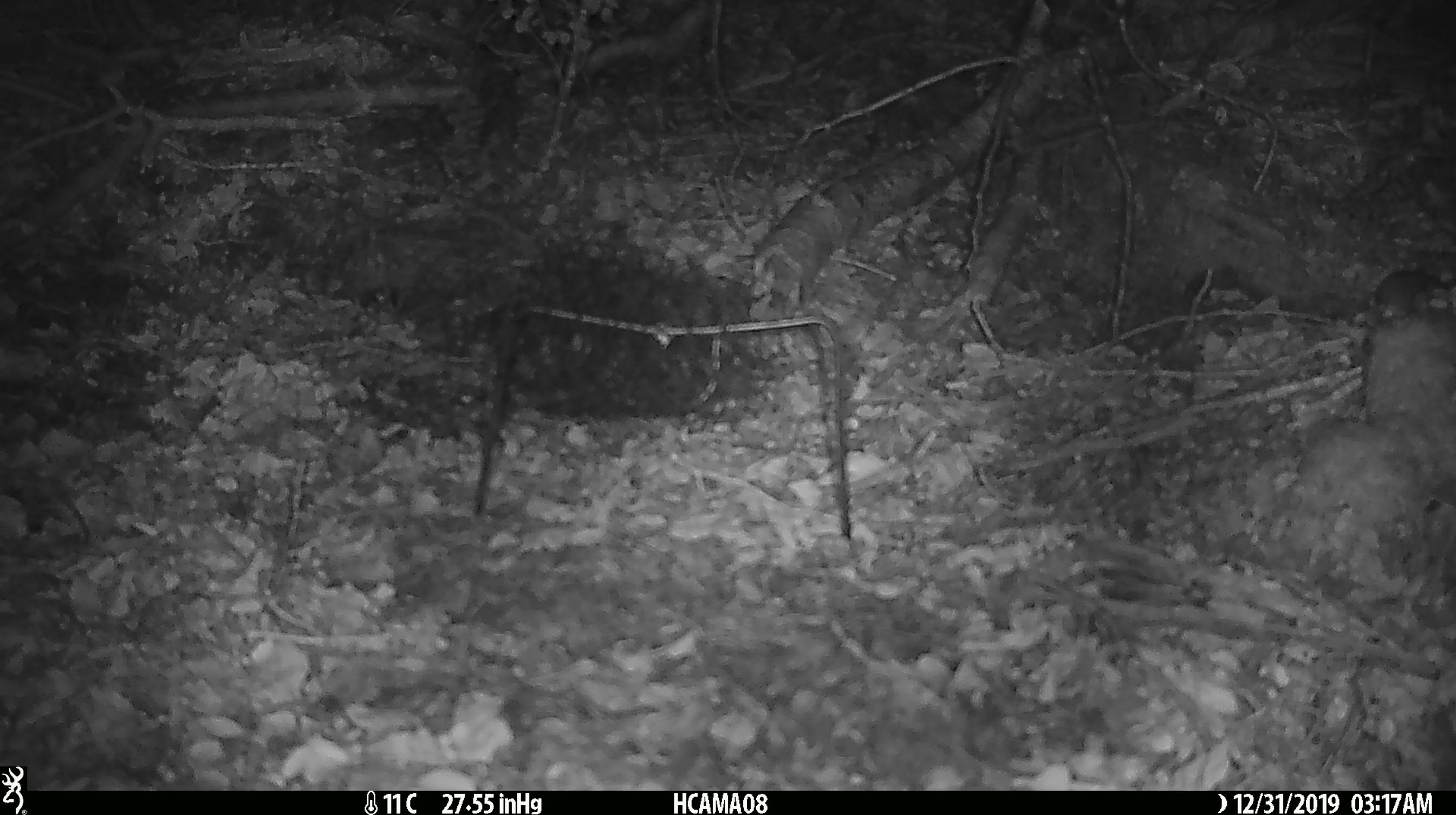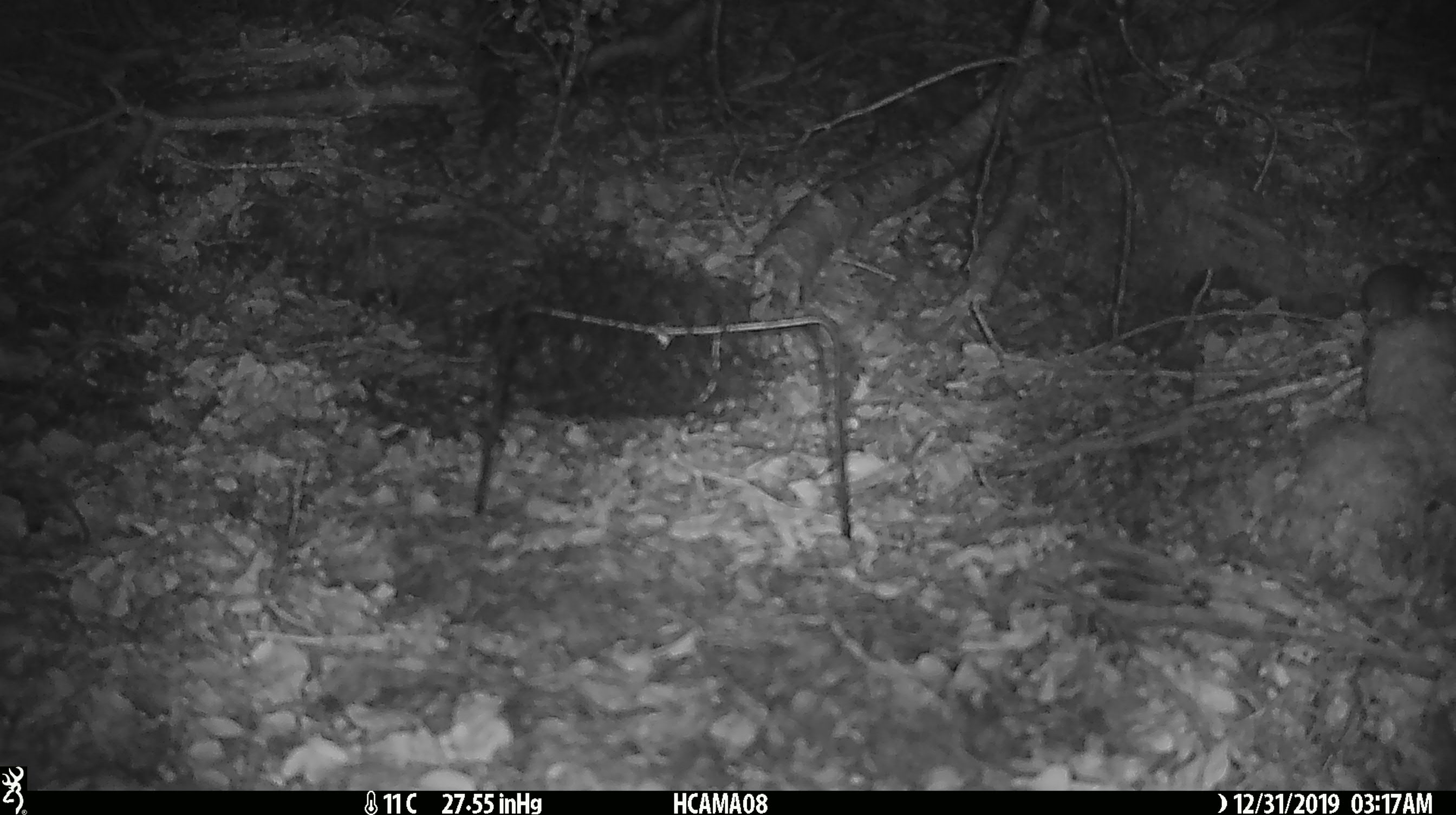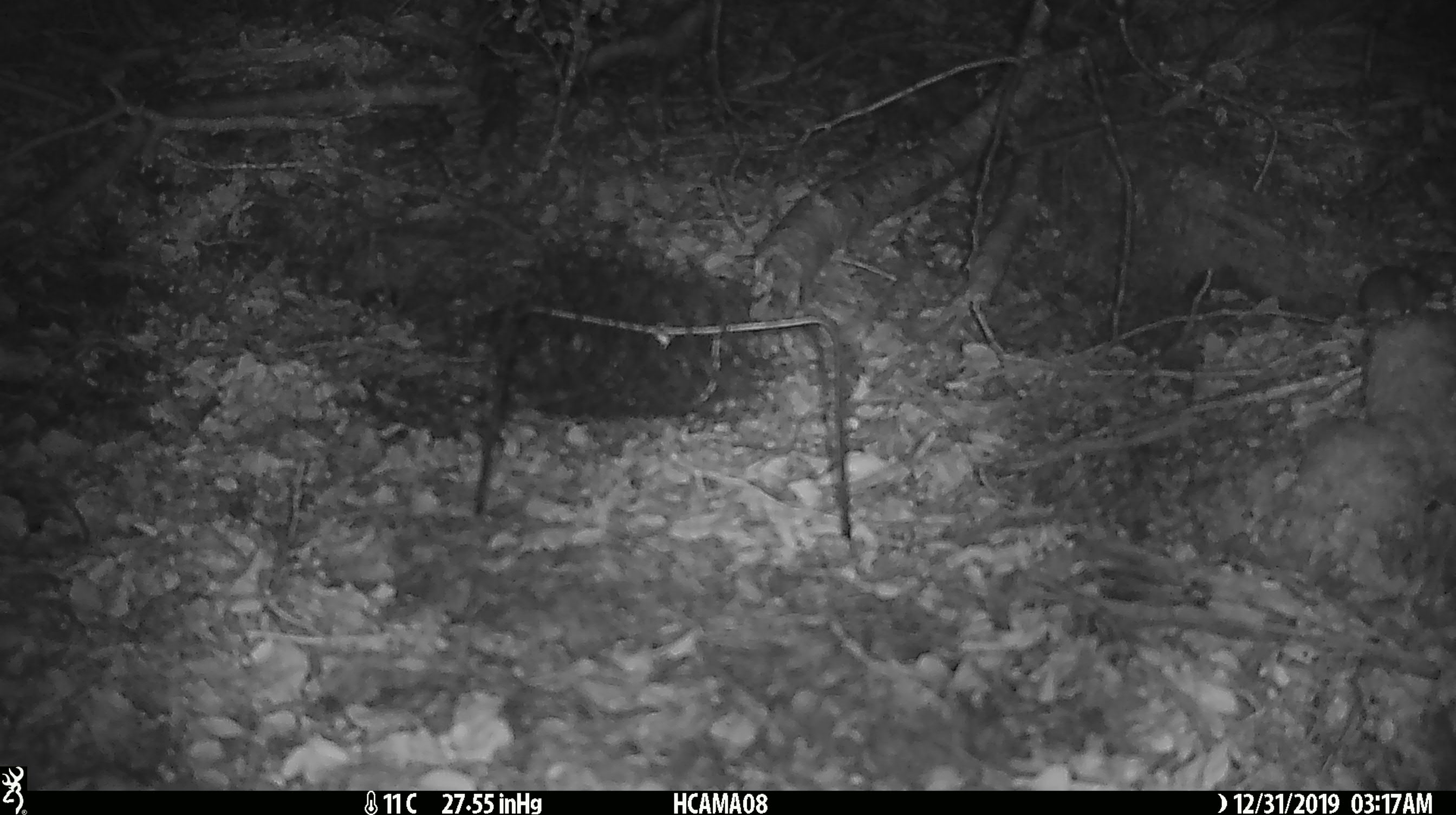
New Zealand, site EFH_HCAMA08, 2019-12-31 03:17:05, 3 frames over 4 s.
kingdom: Animalia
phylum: Chordata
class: Mammalia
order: Rodentia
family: Muridae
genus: Mus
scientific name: Mus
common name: mouse